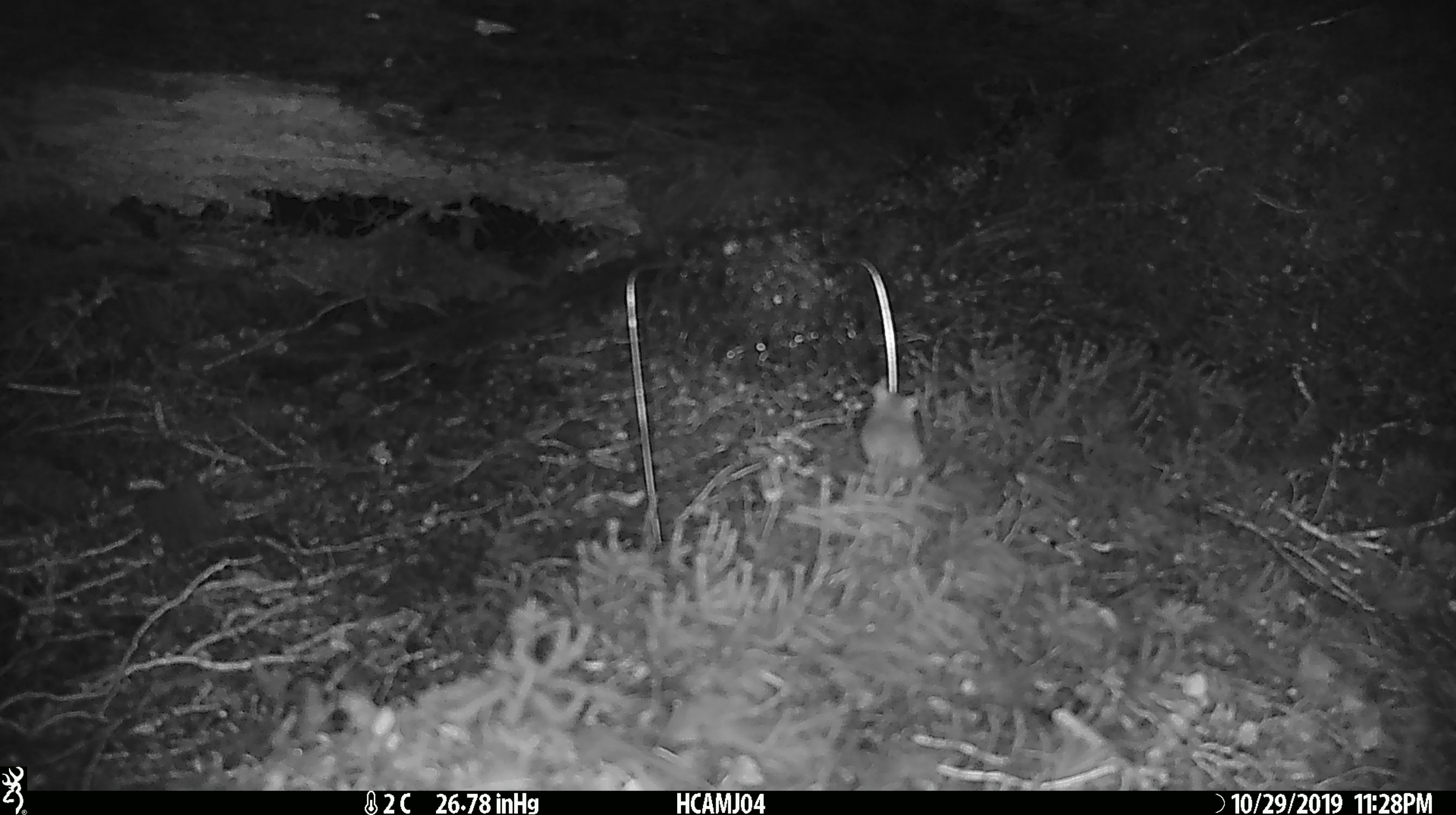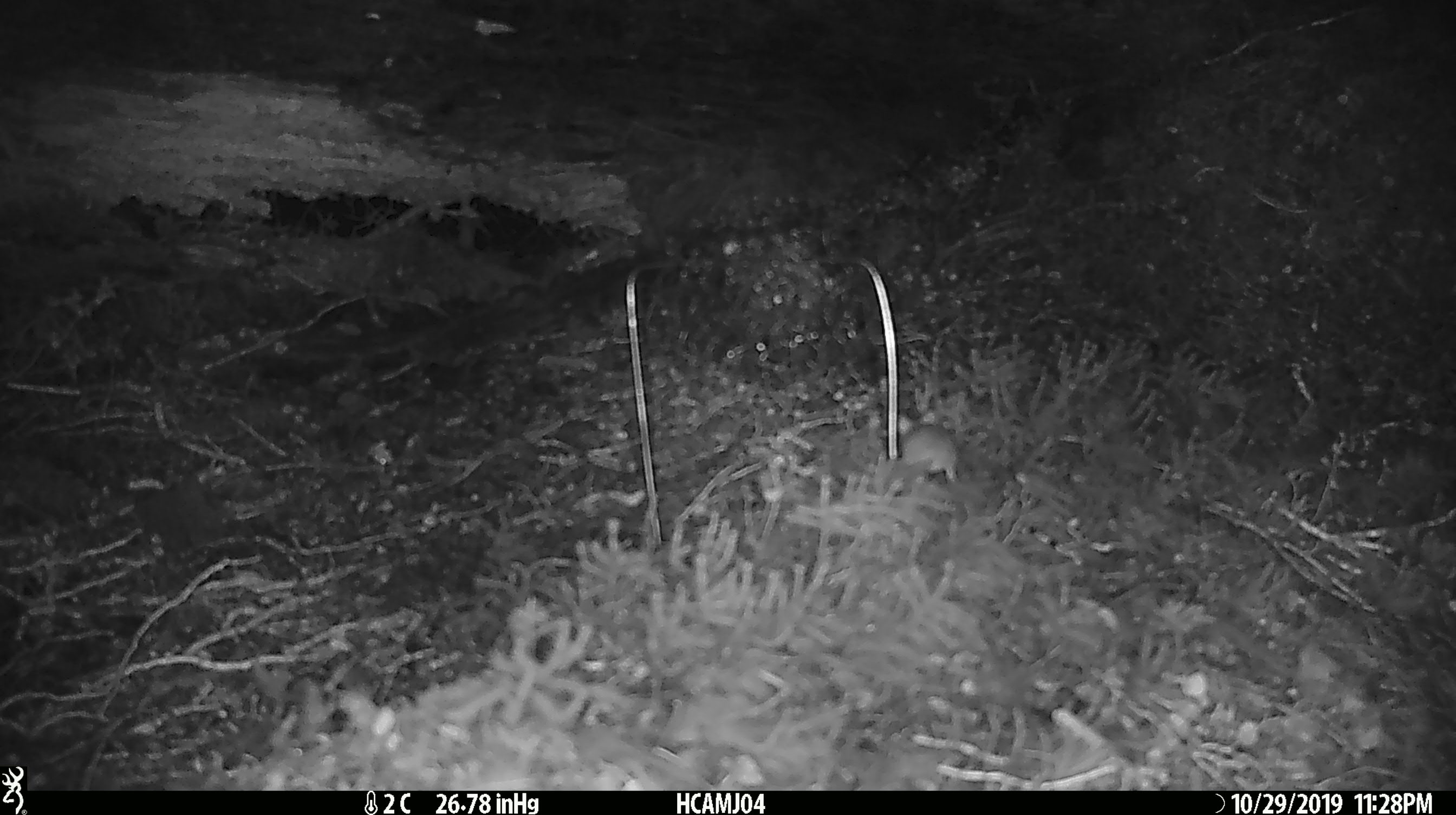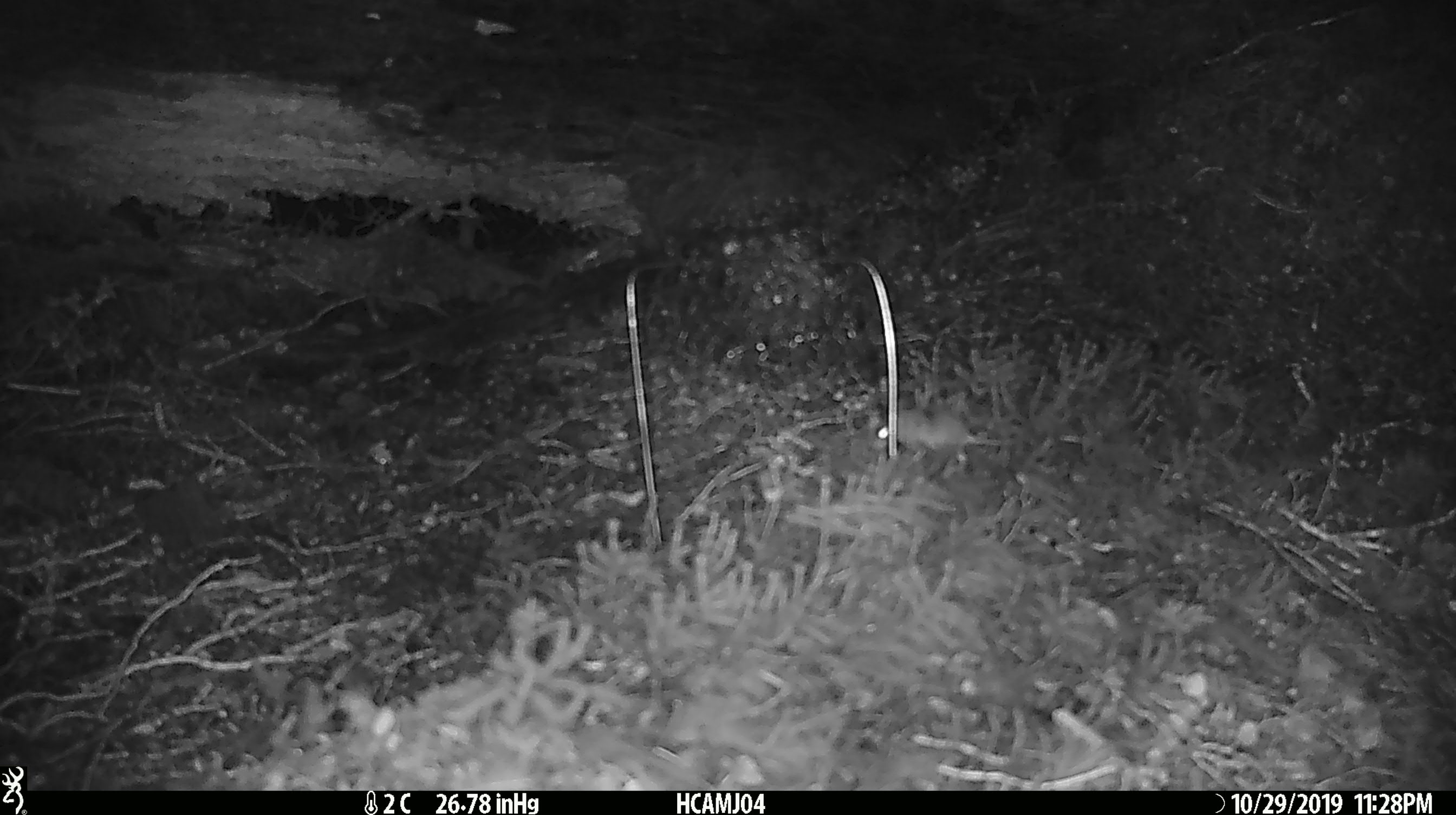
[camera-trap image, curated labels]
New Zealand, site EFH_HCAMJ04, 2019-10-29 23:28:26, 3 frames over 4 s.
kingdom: Animalia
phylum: Chordata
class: Mammalia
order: Rodentia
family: Muridae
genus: Mus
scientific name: Mus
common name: mouse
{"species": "mouse (Mus)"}